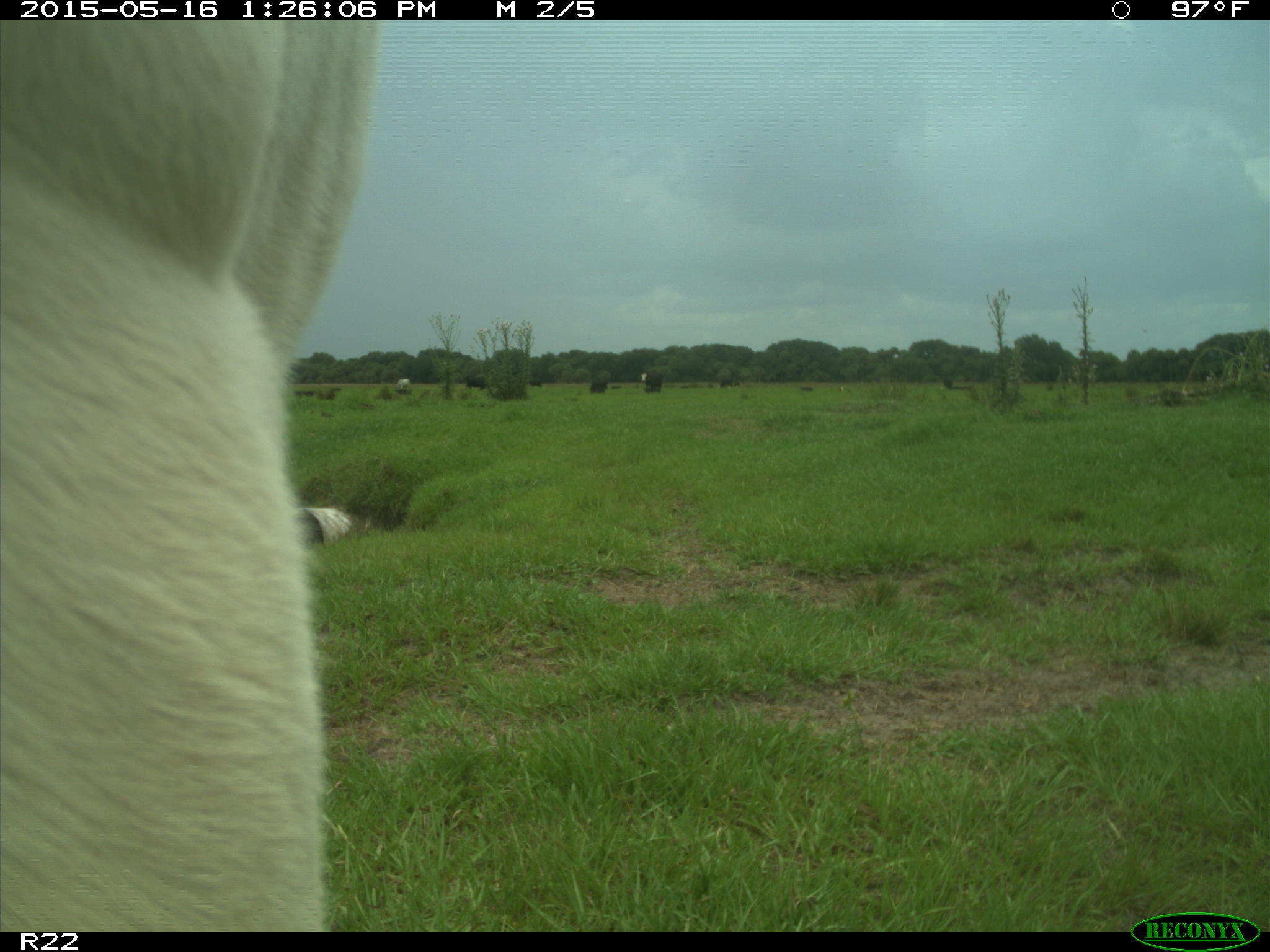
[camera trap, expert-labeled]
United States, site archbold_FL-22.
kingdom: Animalia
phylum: Chordata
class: Mammalia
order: Artiodactyla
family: Bovidae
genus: Bos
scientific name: Bos taurus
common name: domestic cow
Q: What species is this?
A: Bos taurus (domestic cow).